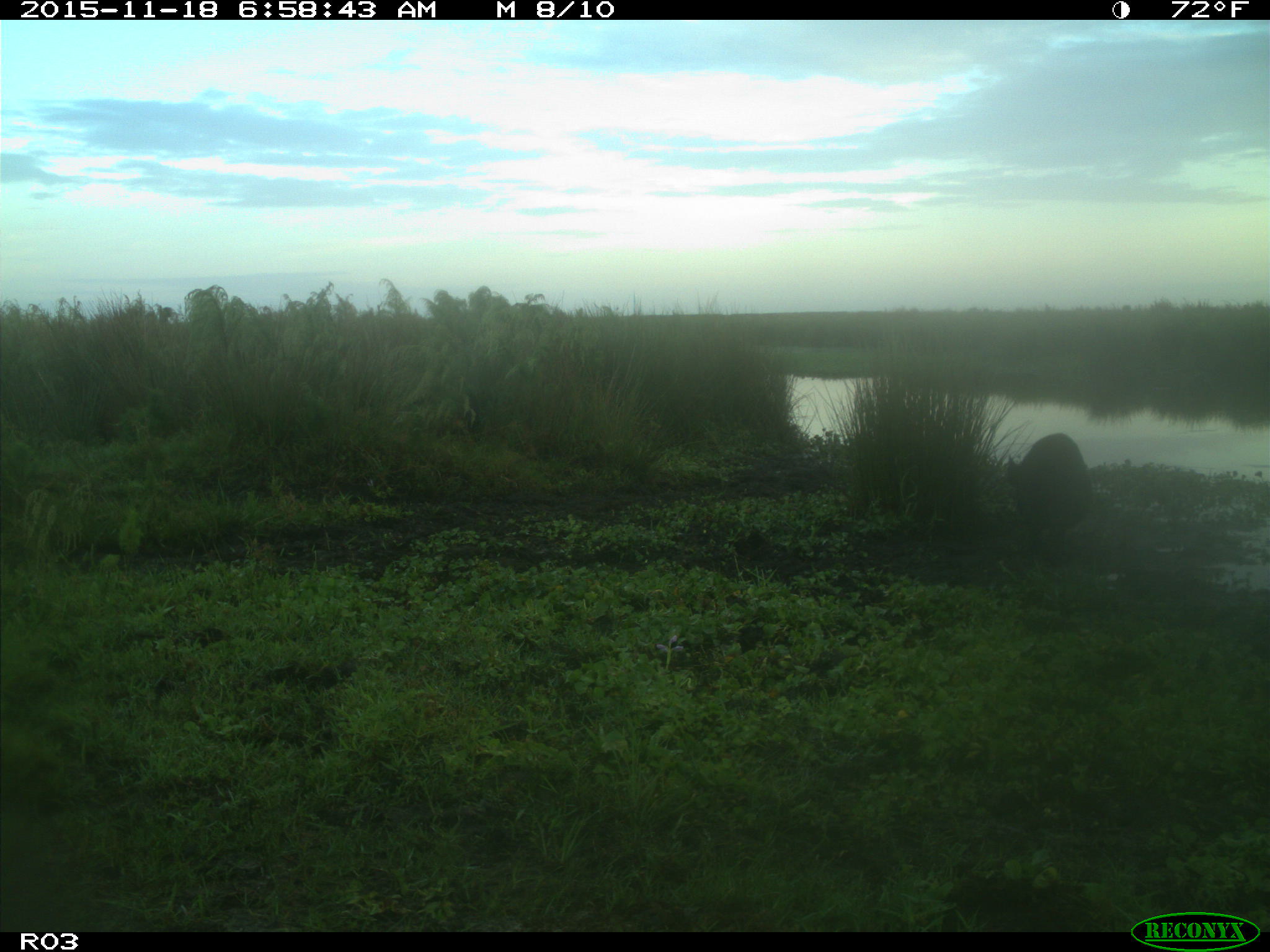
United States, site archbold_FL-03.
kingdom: Animalia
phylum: Chordata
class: Mammalia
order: Artiodactyla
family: Suidae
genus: Sus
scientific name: Sus scrofa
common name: wild boar